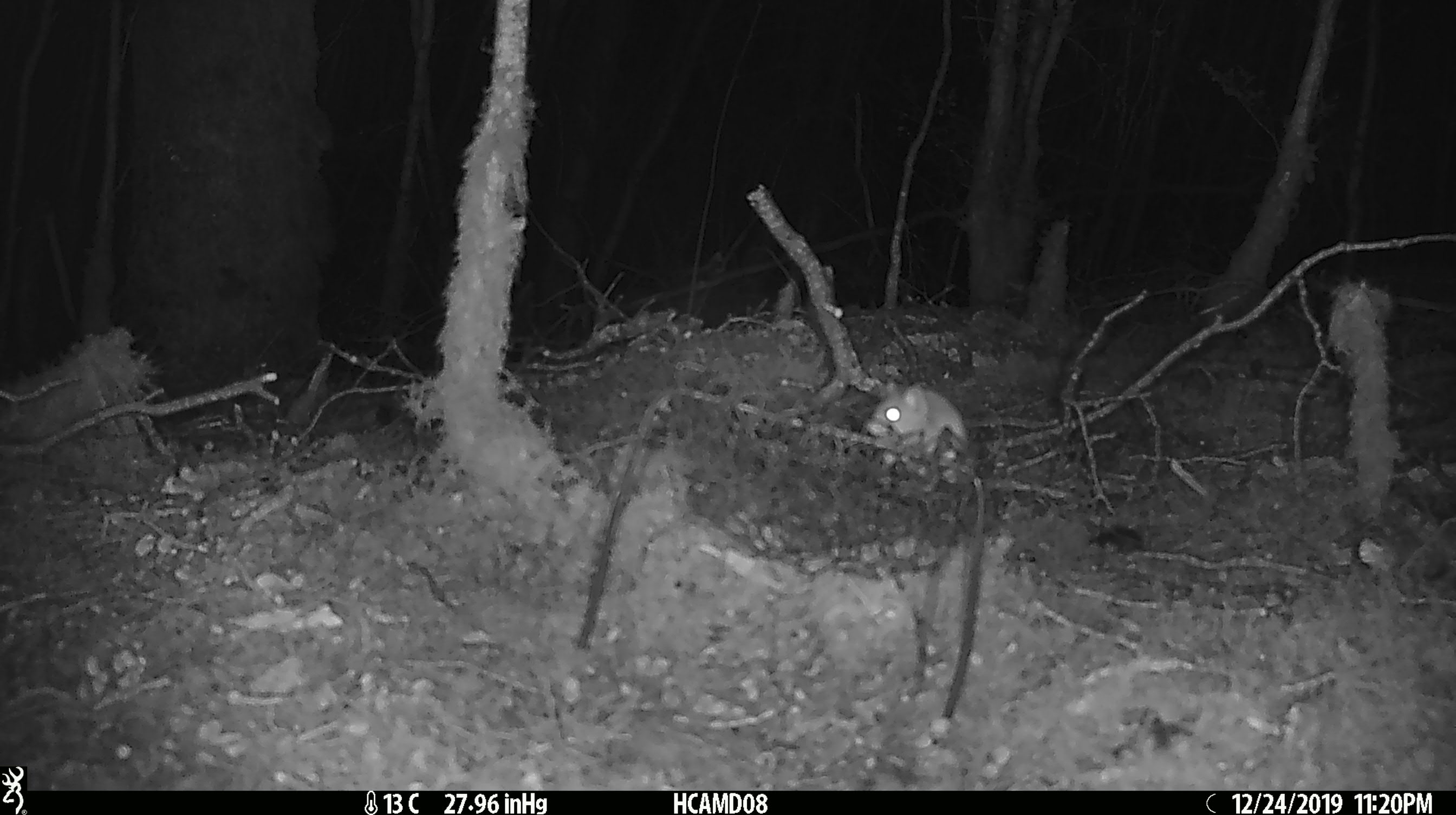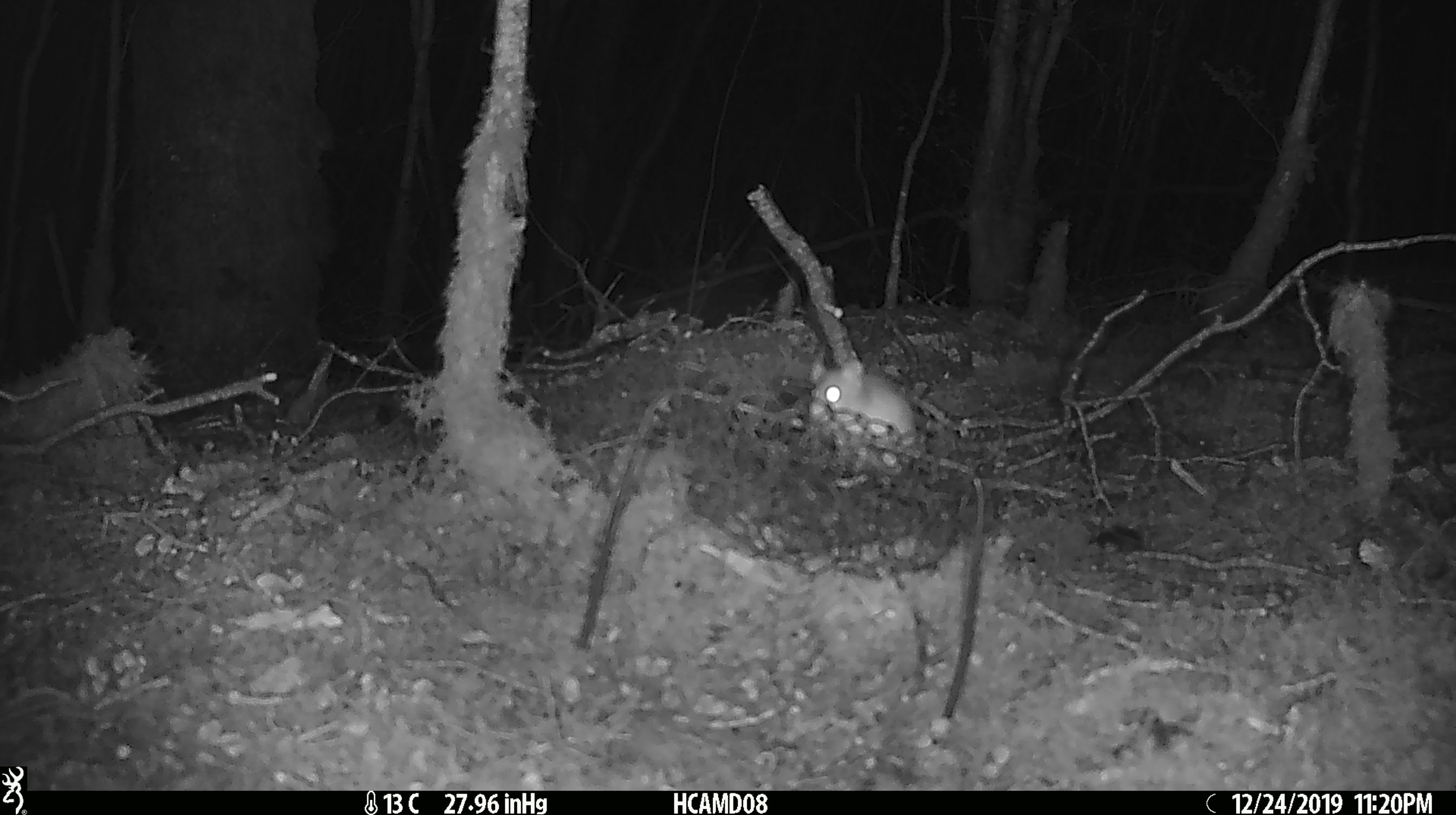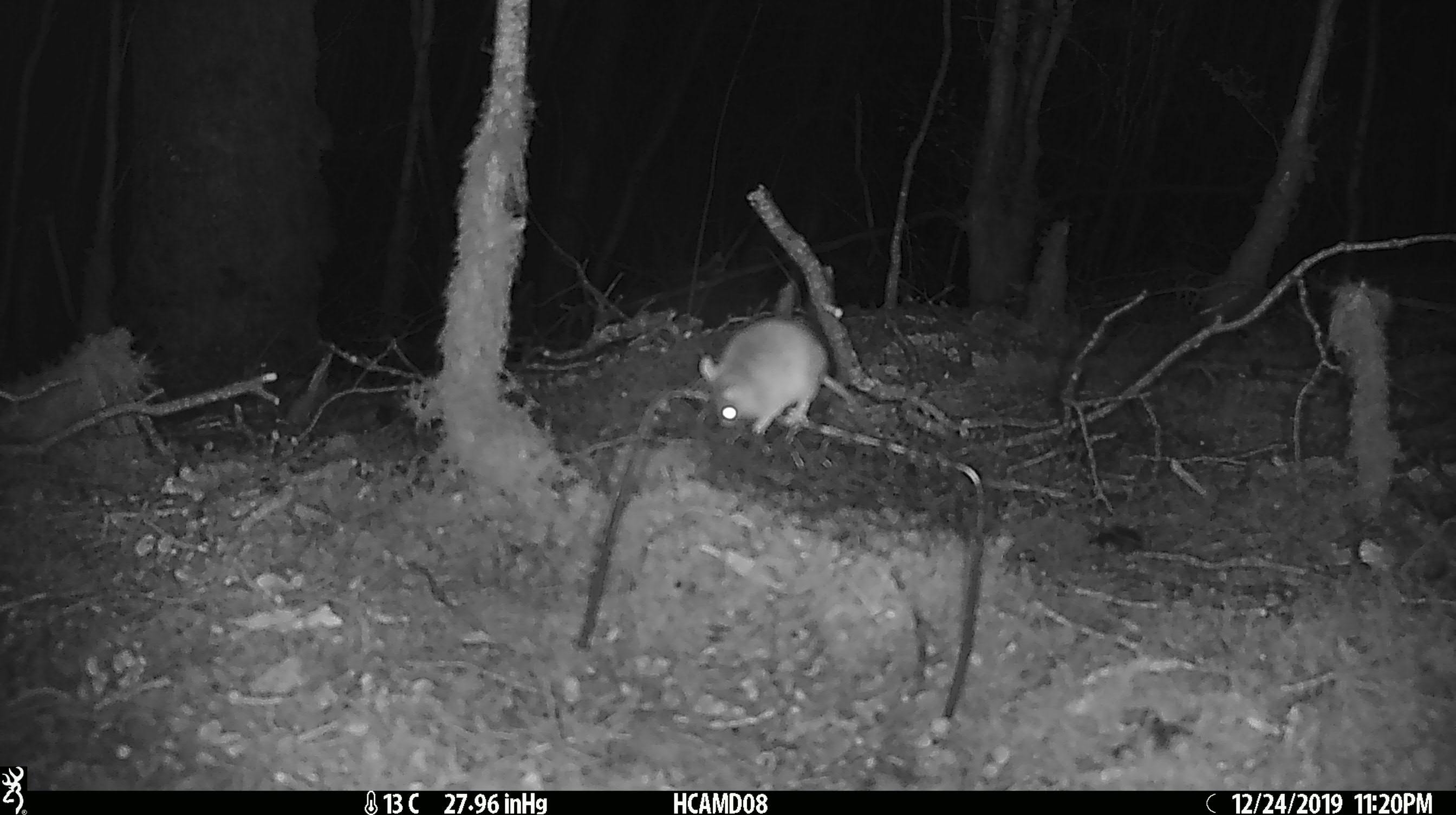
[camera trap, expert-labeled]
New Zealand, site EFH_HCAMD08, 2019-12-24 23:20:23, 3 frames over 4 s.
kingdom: Animalia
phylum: Chordata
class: Mammalia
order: Rodentia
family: Muridae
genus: Mus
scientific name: Mus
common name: mouse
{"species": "mouse (Mus)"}